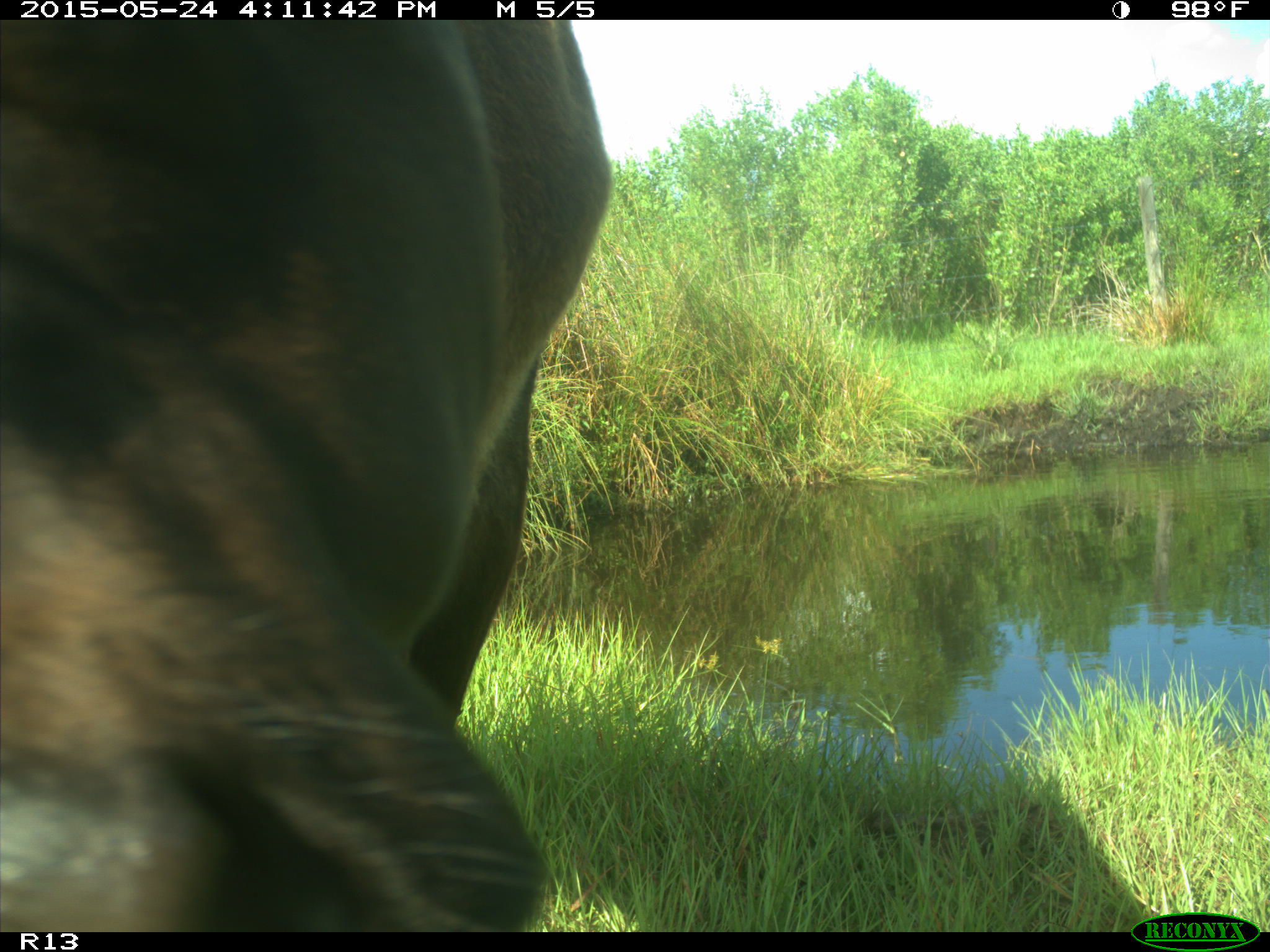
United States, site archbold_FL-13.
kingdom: Animalia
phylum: Chordata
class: Mammalia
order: Artiodactyla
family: Bovidae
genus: Bos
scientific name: Bos taurus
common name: domestic cow